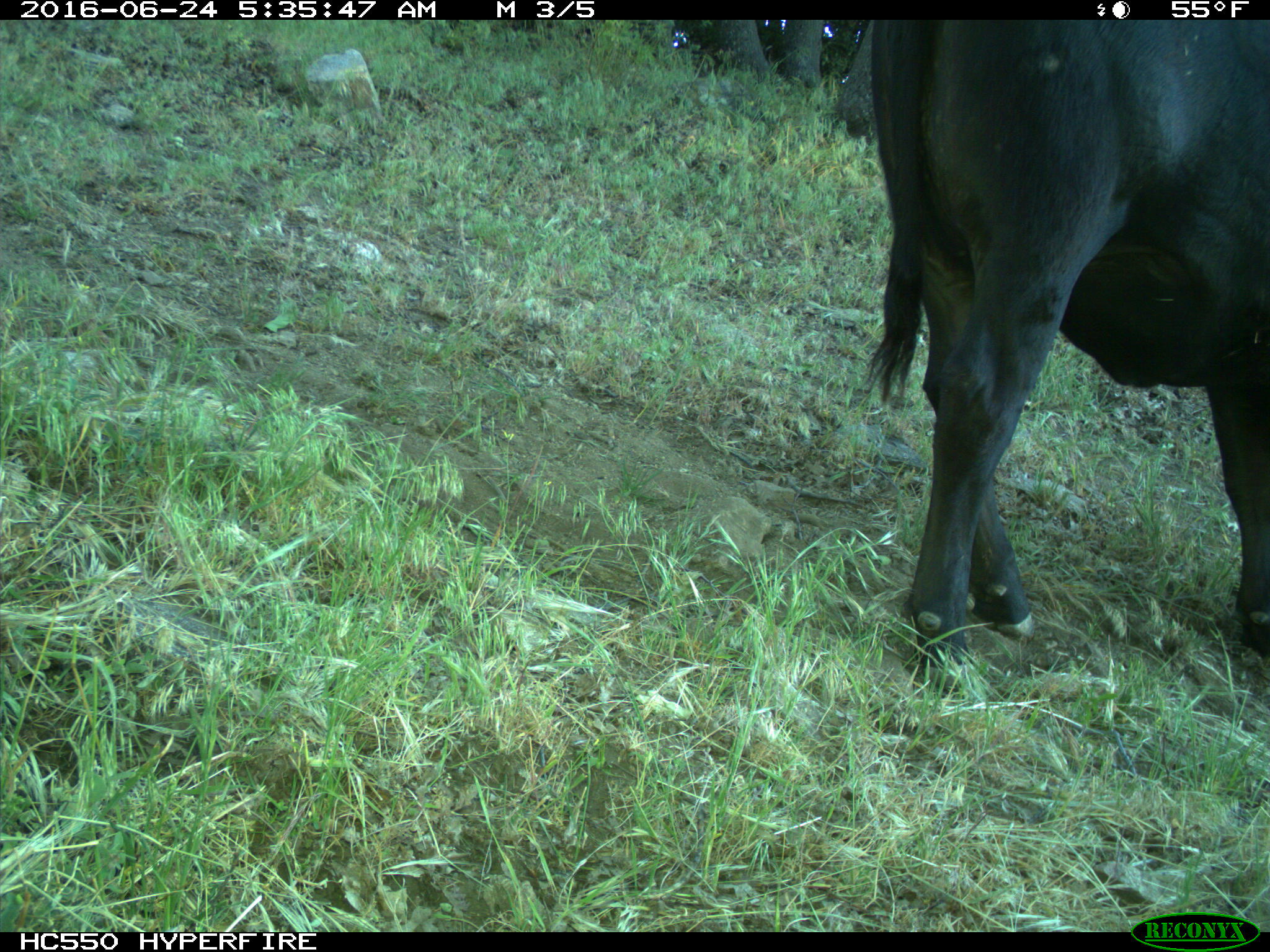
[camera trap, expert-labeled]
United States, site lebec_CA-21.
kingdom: Animalia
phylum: Chordata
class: Mammalia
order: Artiodactyla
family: Bovidae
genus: Bos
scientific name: Bos taurus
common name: domestic cow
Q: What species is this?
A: Bos taurus (domestic cow).